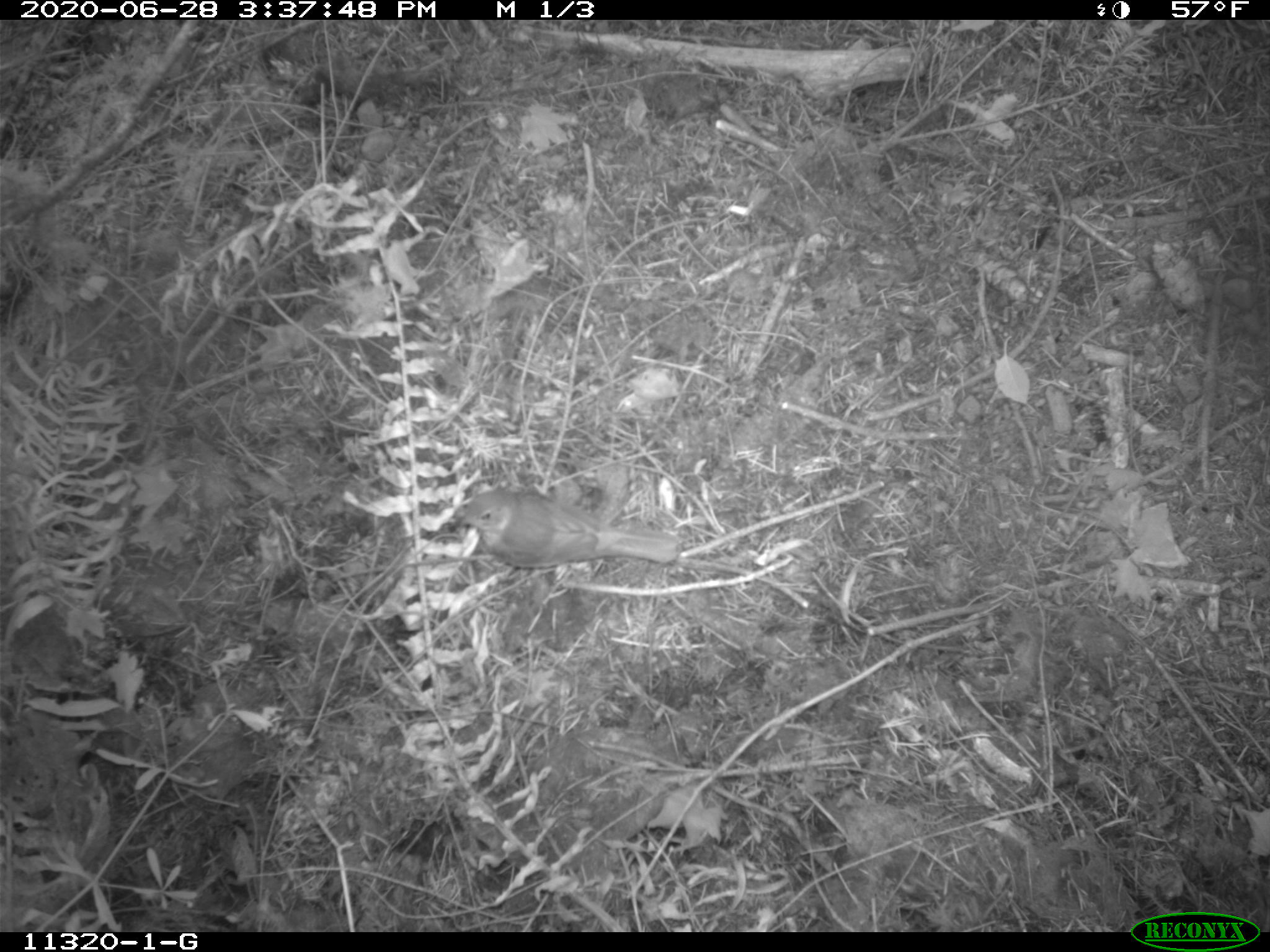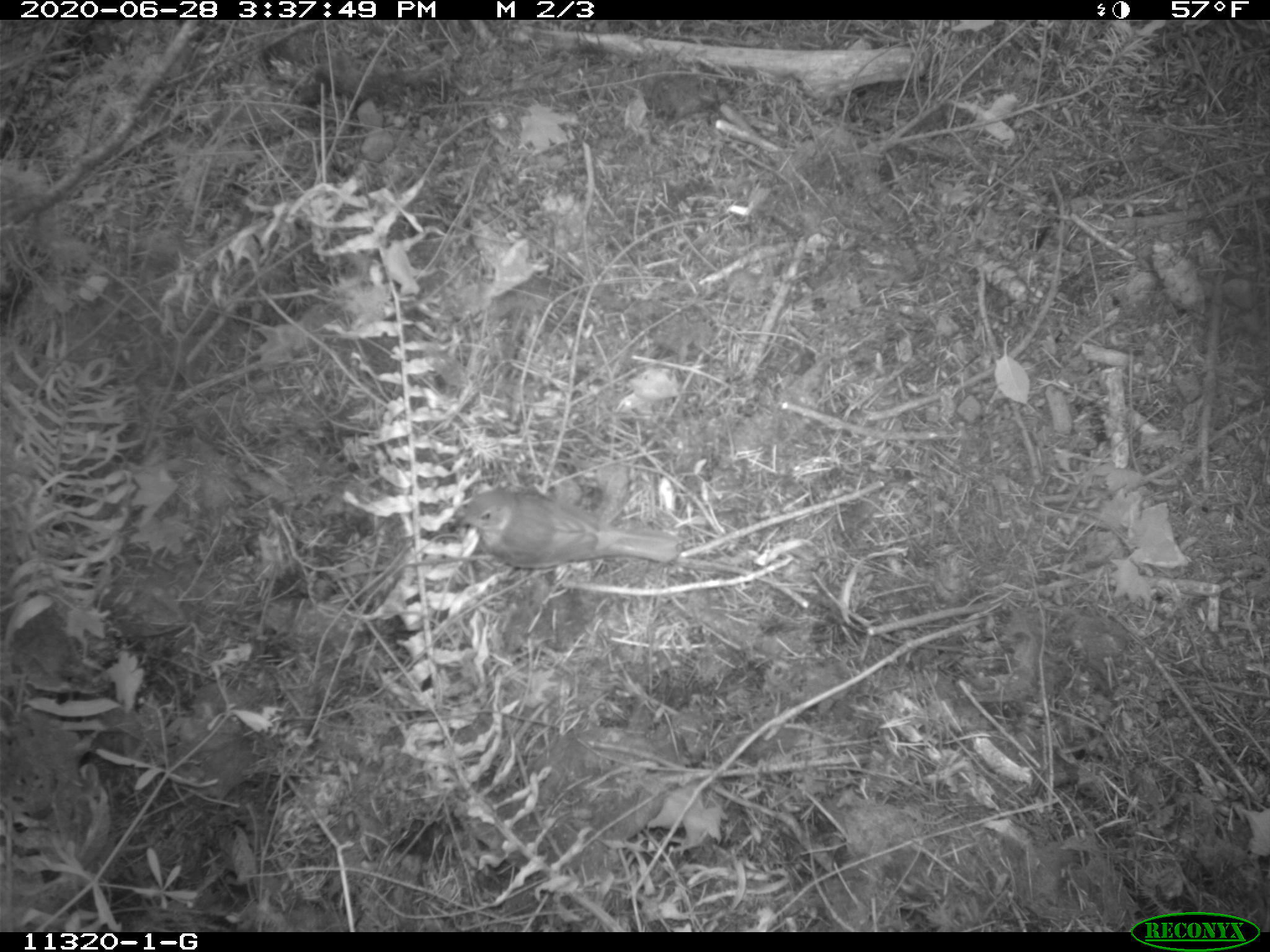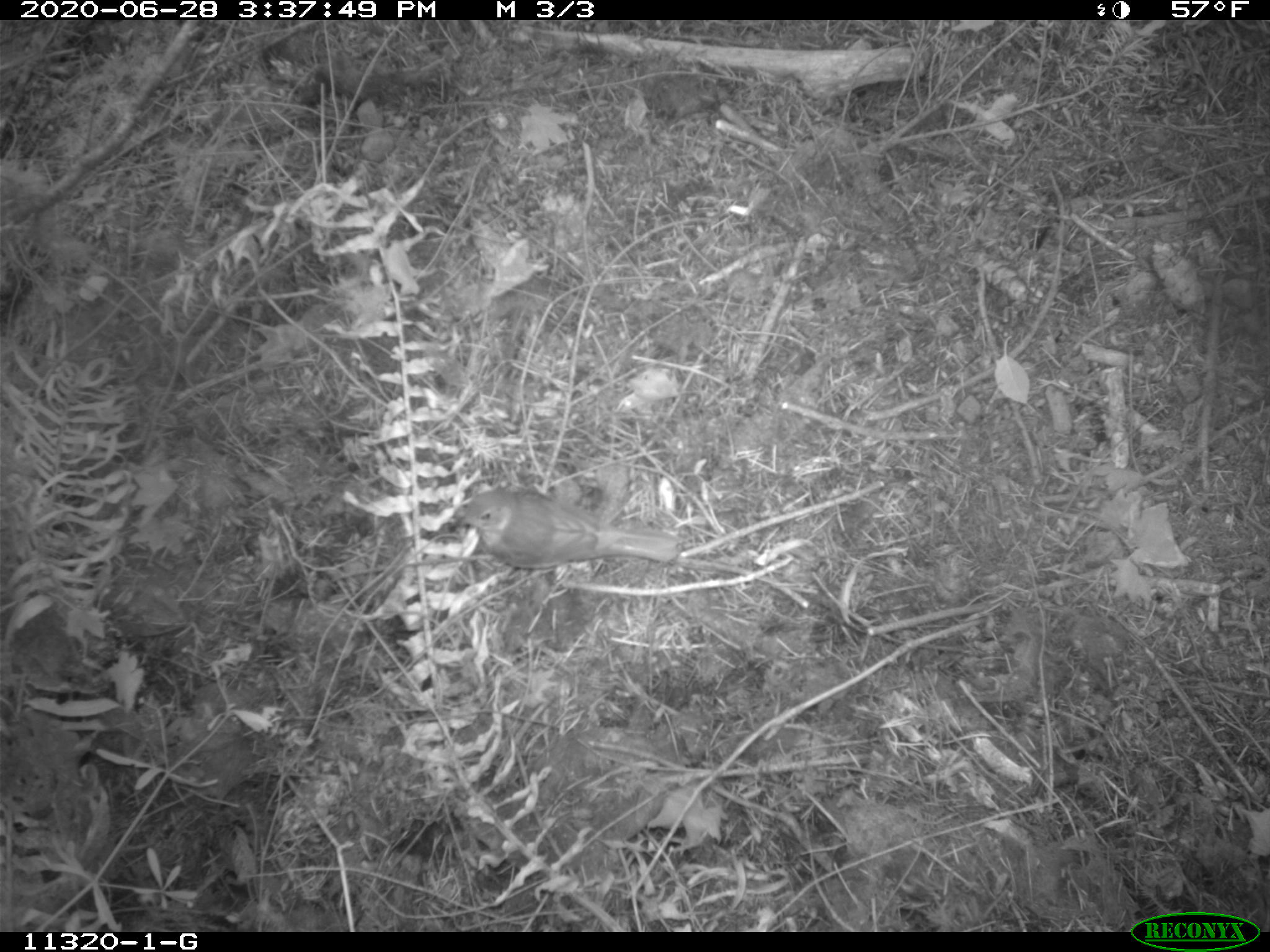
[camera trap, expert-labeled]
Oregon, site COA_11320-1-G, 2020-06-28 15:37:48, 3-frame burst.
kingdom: Animalia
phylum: Chordata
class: Aves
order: Passeriformes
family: Turdidae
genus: Catharus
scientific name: Catharus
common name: brown thrushes and nightingale-thrushes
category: catharus species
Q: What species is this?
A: Catharus species (brown thrushes and nightingale-thrushes) (Catharus).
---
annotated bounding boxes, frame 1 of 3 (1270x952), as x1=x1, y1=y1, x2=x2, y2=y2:
catharus species: x1=453, y1=492, x2=685, y2=569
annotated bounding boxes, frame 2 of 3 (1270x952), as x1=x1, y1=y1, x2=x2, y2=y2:
catharus species: x1=451, y1=493, x2=683, y2=575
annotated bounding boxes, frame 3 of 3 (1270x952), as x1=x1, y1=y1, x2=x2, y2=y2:
catharus species: x1=453, y1=487, x2=681, y2=568